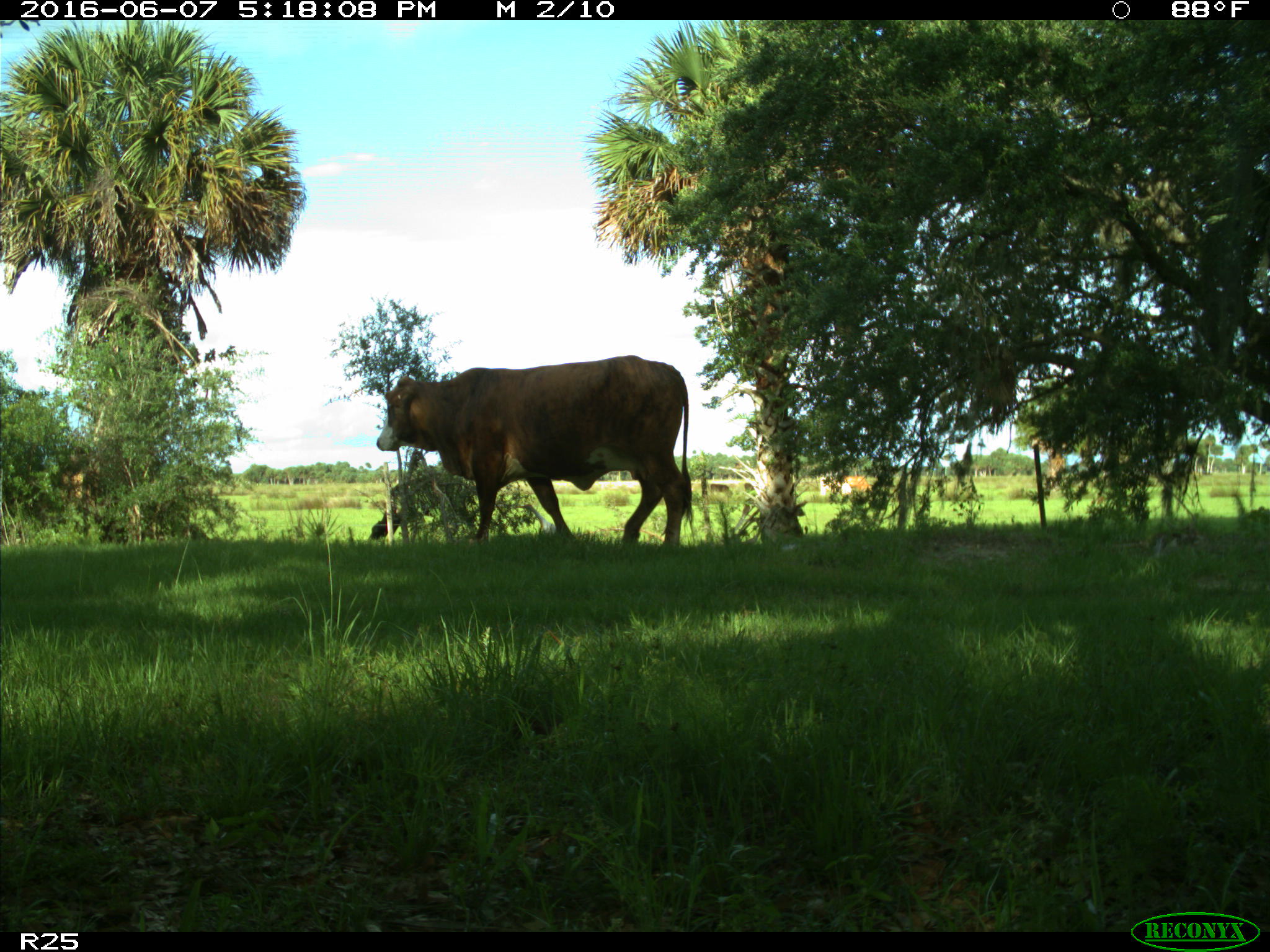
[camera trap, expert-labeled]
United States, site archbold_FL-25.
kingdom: Animalia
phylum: Chordata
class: Mammalia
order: Artiodactyla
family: Bovidae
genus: Bos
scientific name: Bos taurus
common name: domestic cow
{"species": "Bos taurus (domestic cow)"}